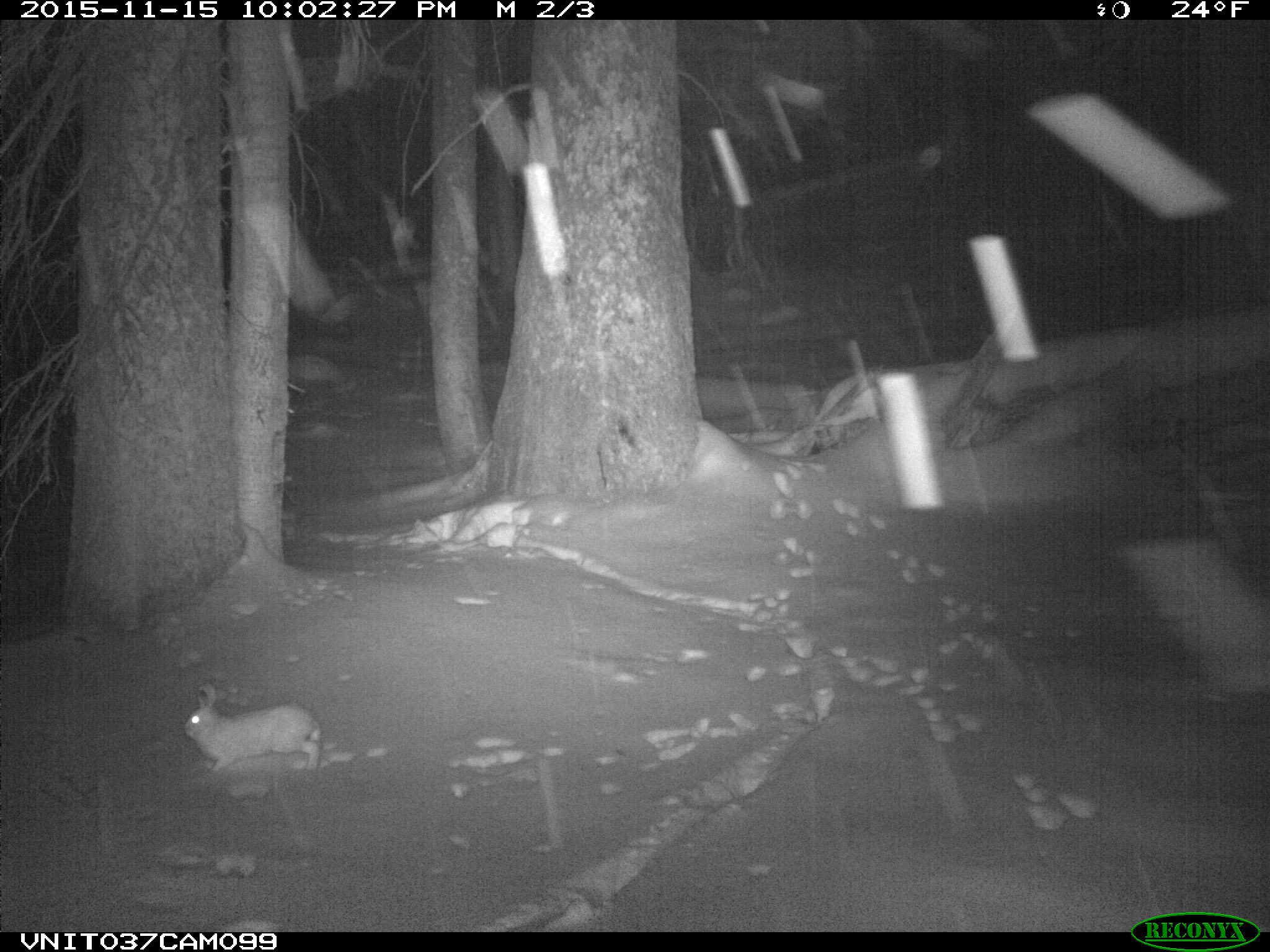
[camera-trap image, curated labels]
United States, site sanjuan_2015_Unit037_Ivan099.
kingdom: Animalia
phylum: Chordata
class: Mammalia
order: Lagomorpha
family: Leporidae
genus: Lepus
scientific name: Lepus americanus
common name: snowshoe hare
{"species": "Lepus americanus (snowshoe hare)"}